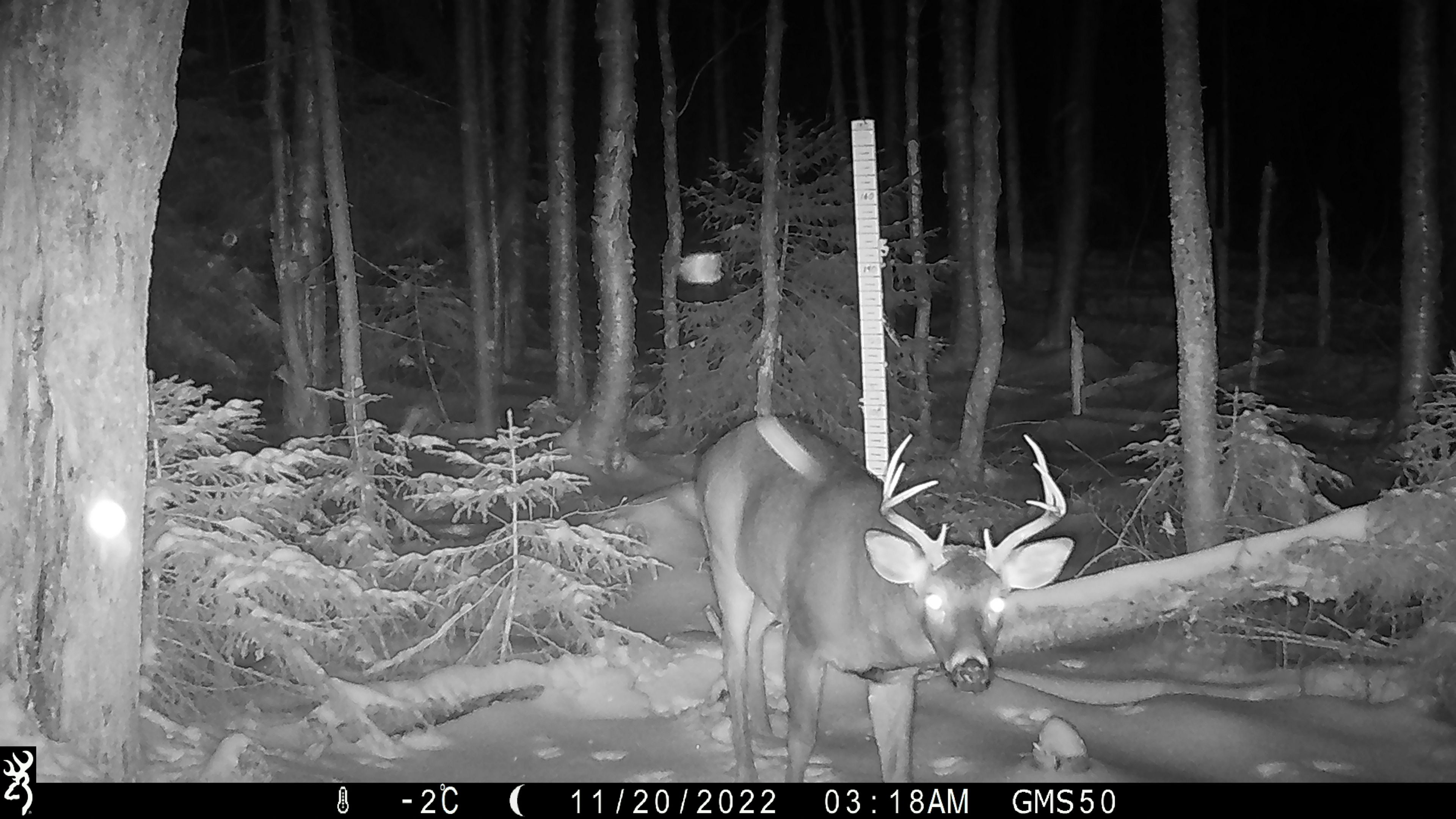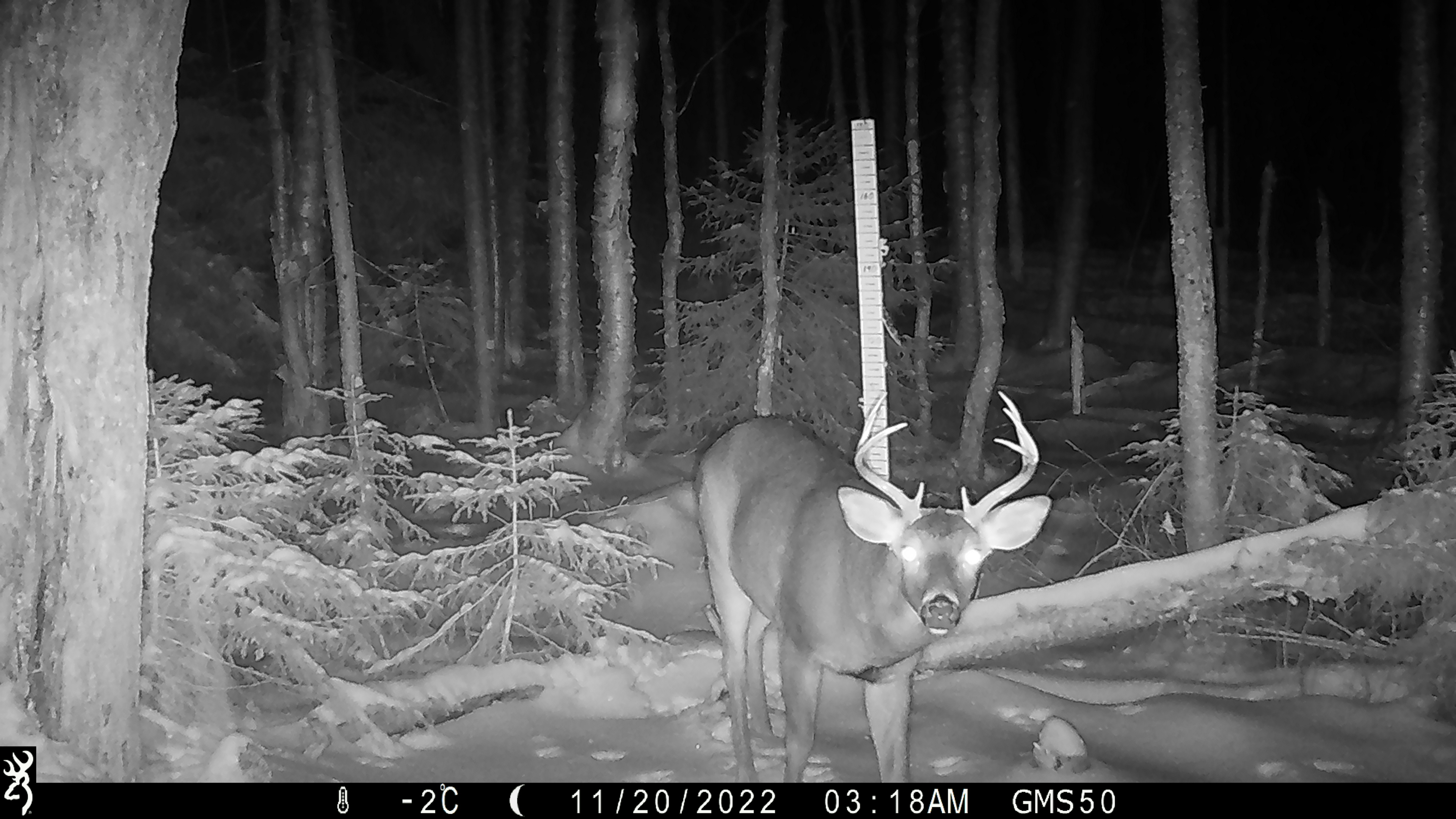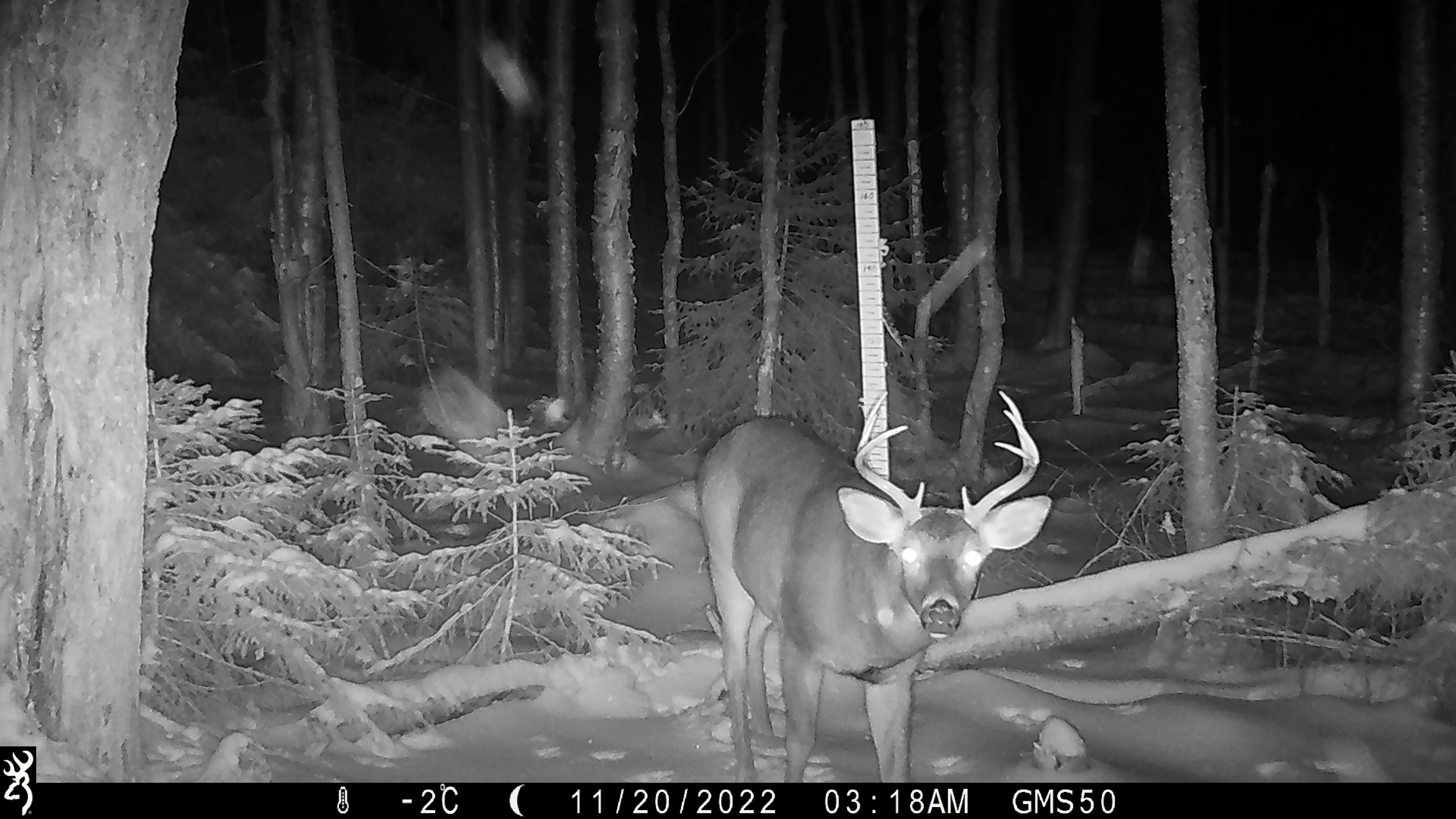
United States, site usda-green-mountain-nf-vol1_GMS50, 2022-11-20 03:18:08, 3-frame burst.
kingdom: Animalia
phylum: Chordata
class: Mammalia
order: Artiodactyla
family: Cervidae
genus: Odocoileus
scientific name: Odocoileus virginianus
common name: white-tailed deer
White-tailed deer (Odocoileus virginianus).